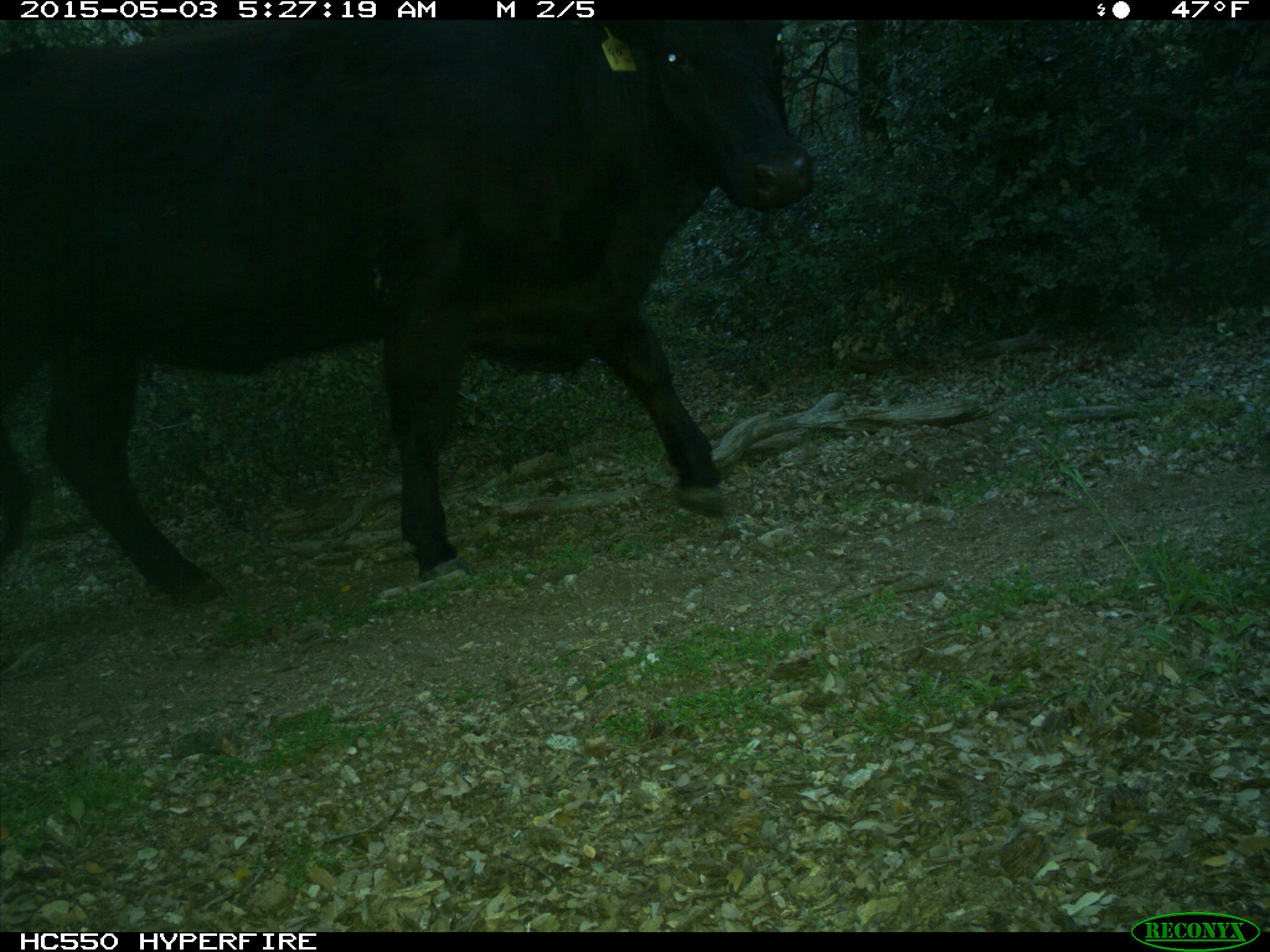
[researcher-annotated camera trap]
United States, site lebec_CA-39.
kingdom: Animalia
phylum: Chordata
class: Mammalia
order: Artiodactyla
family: Bovidae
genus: Bos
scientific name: Bos taurus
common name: domestic cow